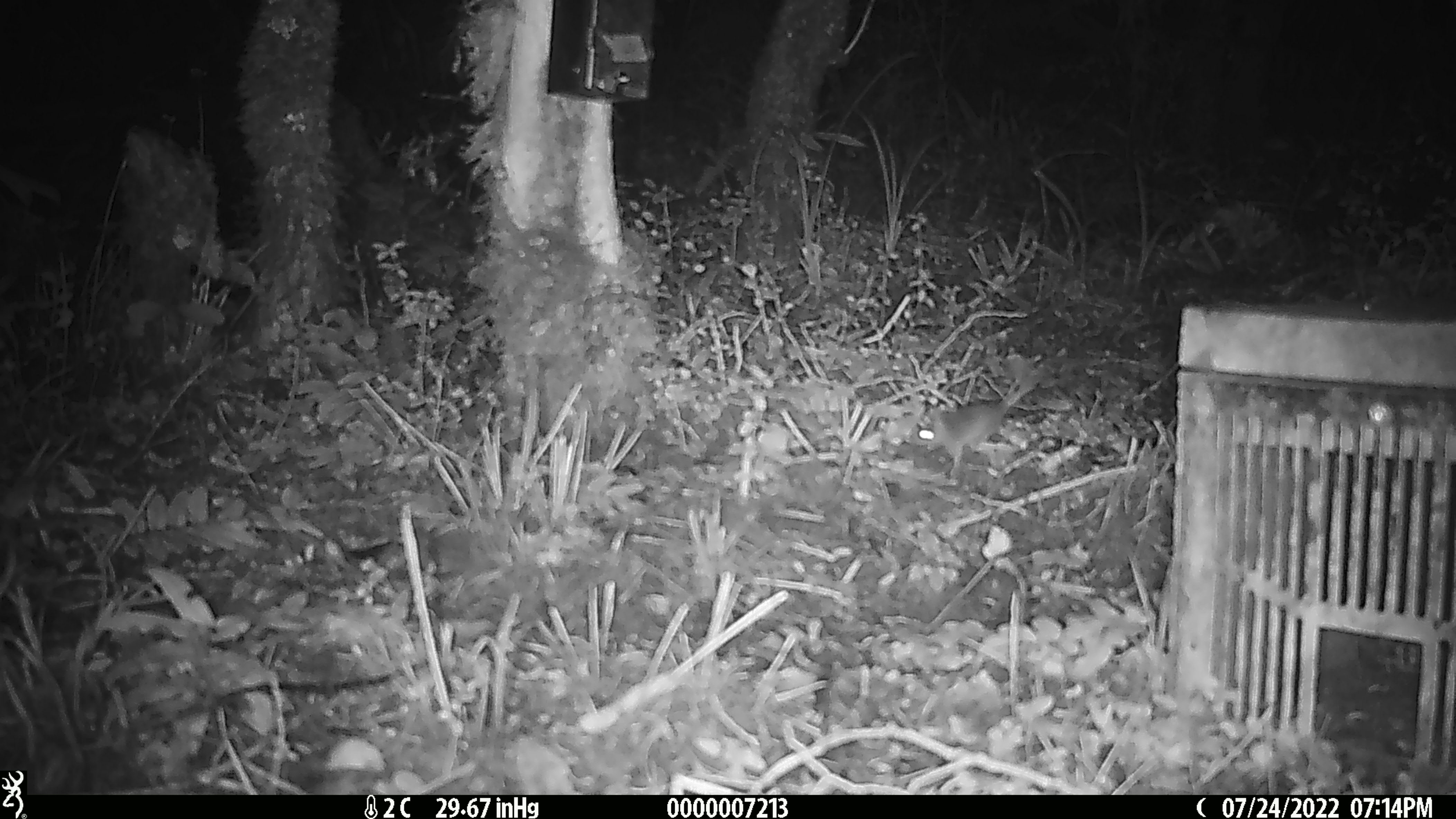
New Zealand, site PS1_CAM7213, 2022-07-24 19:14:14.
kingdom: Animalia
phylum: Chordata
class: Mammalia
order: Rodentia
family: Muridae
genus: Mus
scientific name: Mus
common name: mouse